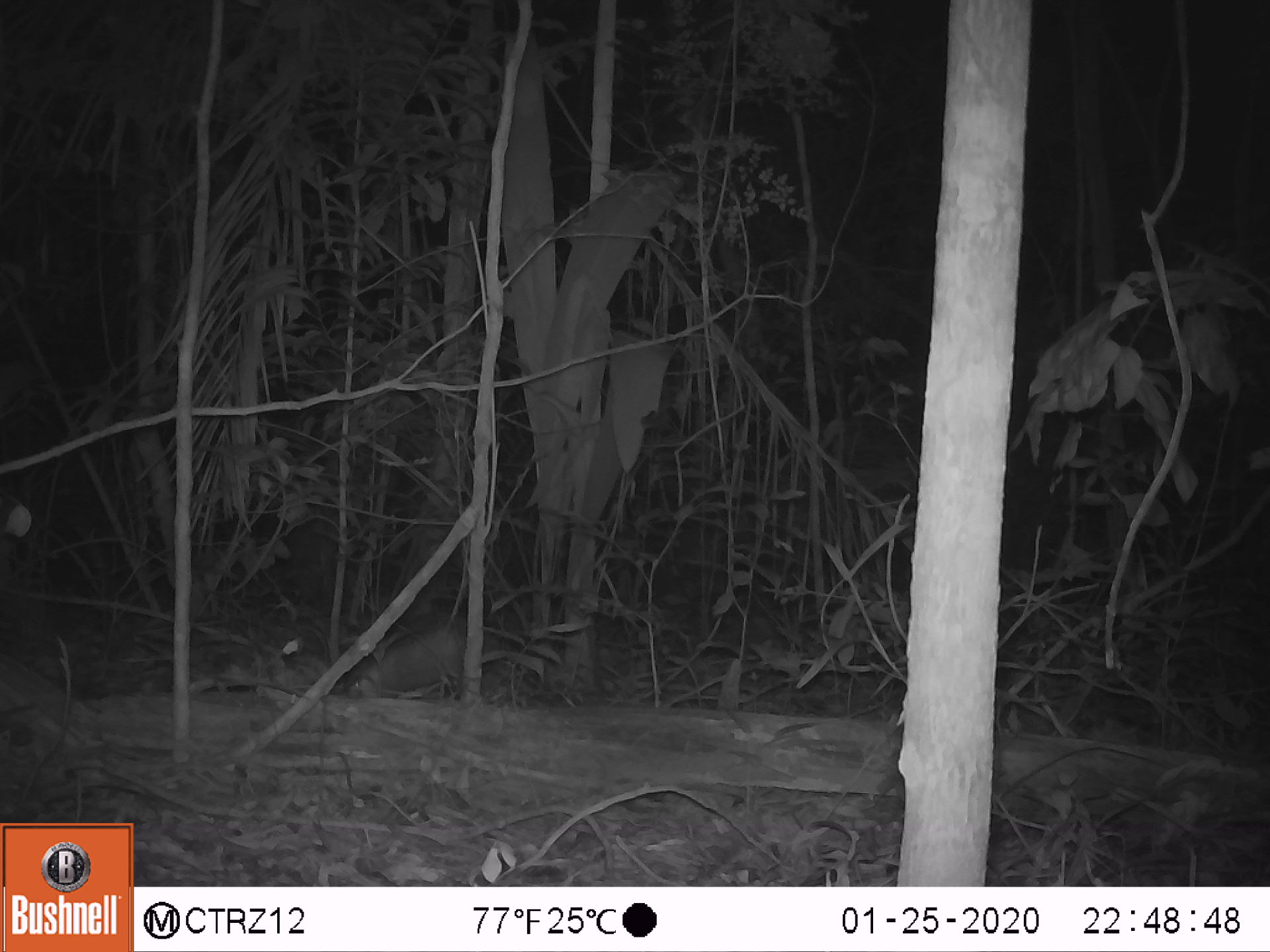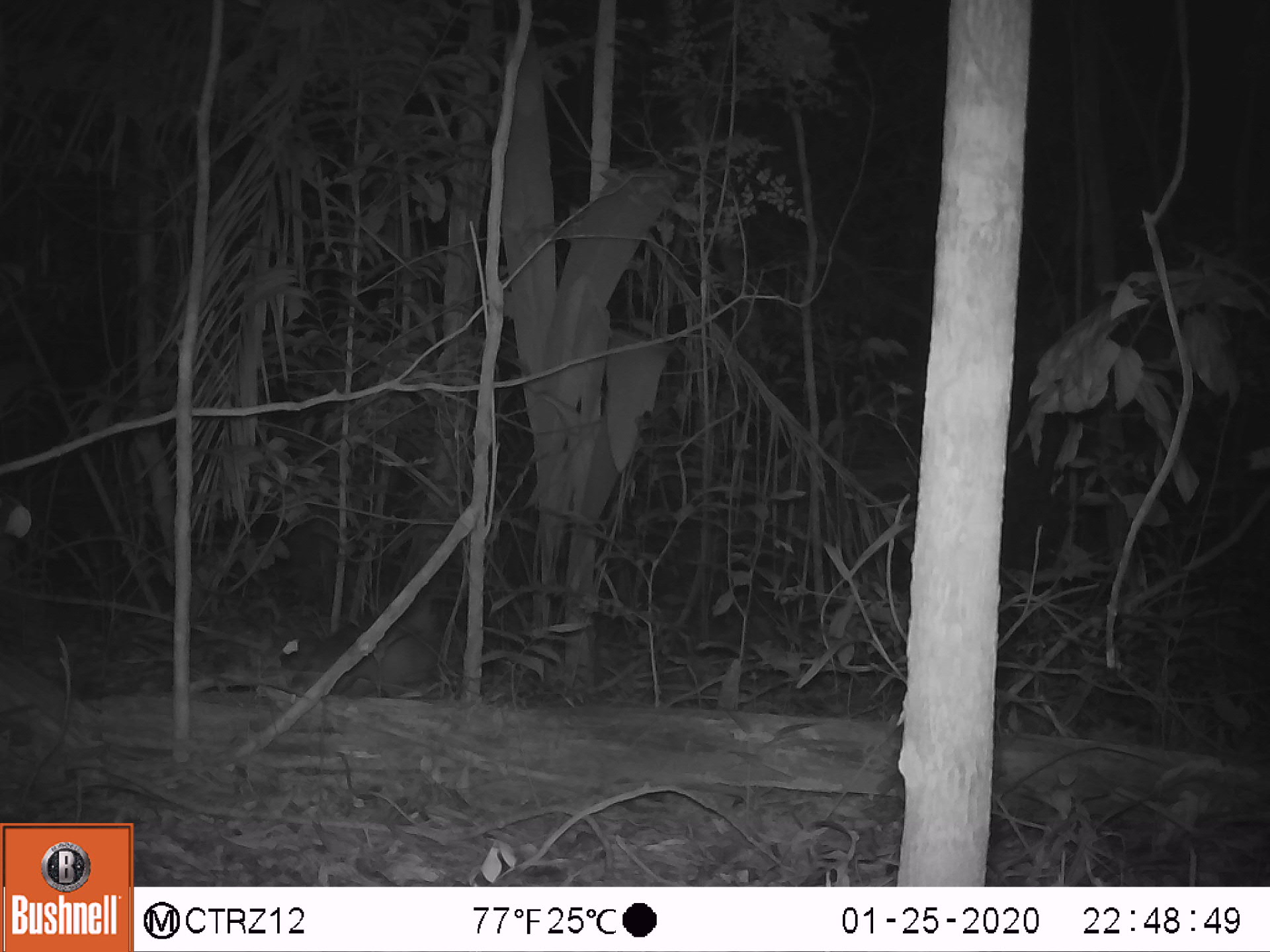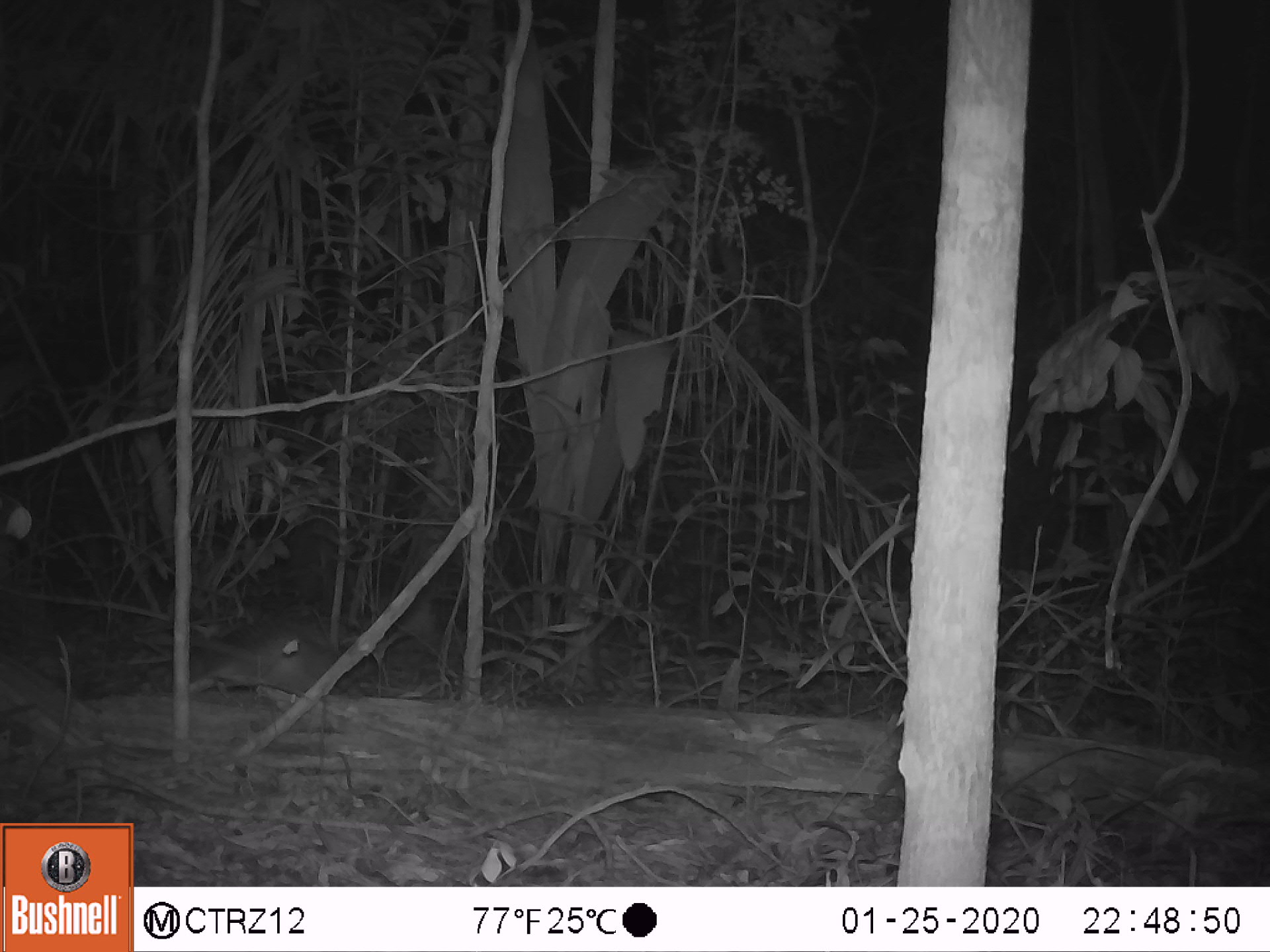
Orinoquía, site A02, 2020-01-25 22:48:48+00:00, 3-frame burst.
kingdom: Animalia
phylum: Chordata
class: Mammalia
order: Cingulata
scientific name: Cingulata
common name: armadillo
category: unknown armadillo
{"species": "unknown armadillo (armadillo) (Cingulata)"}